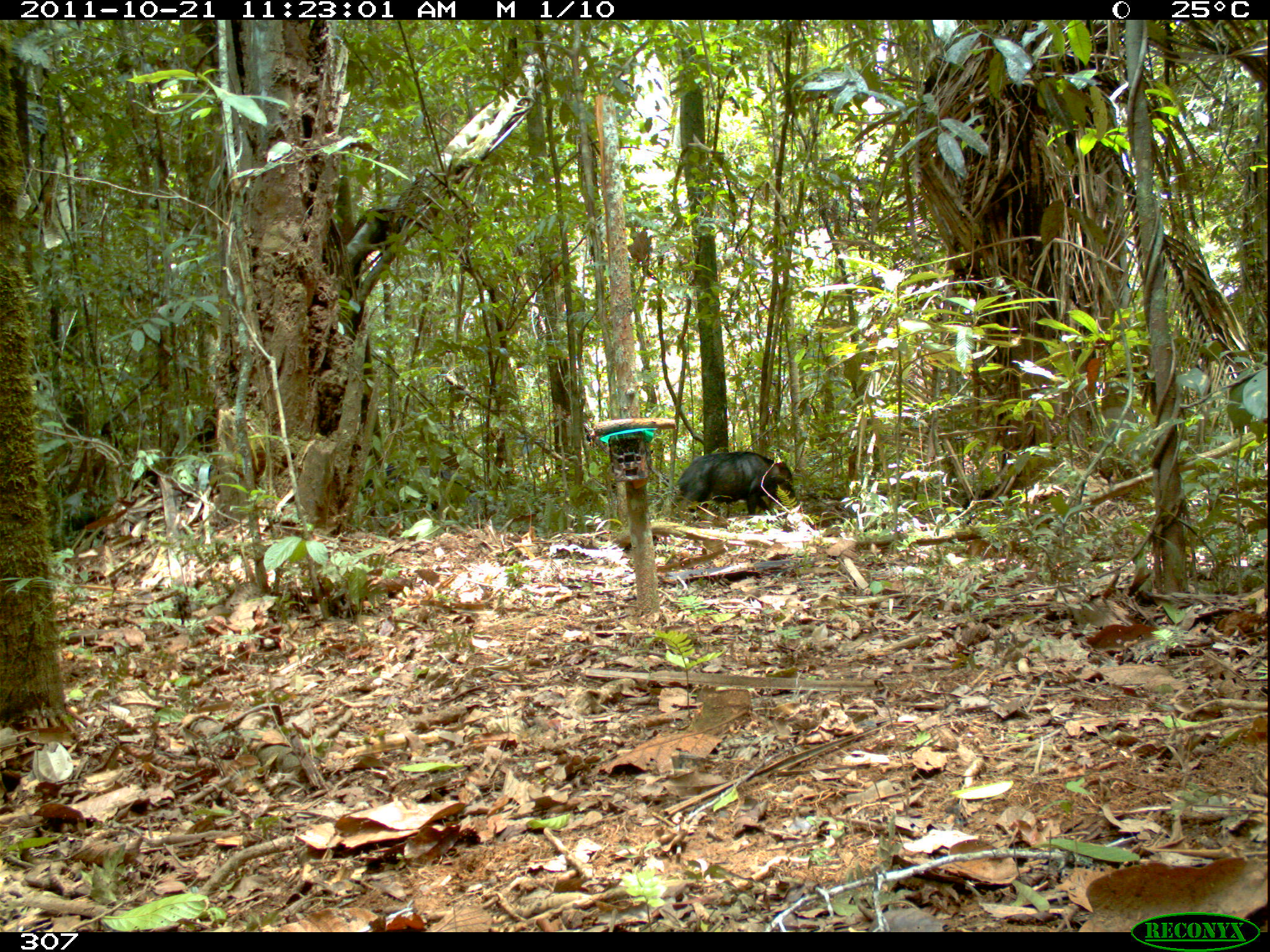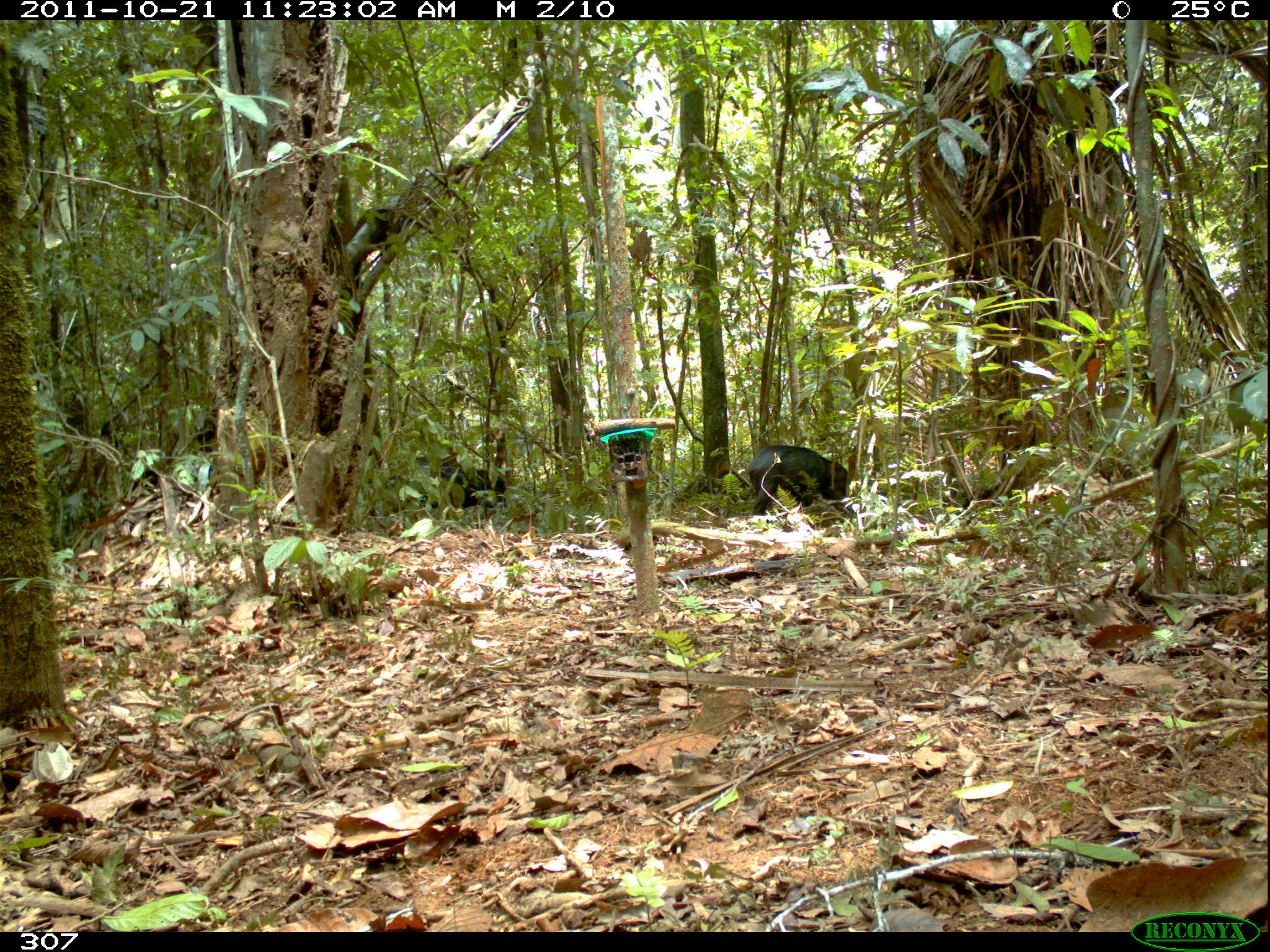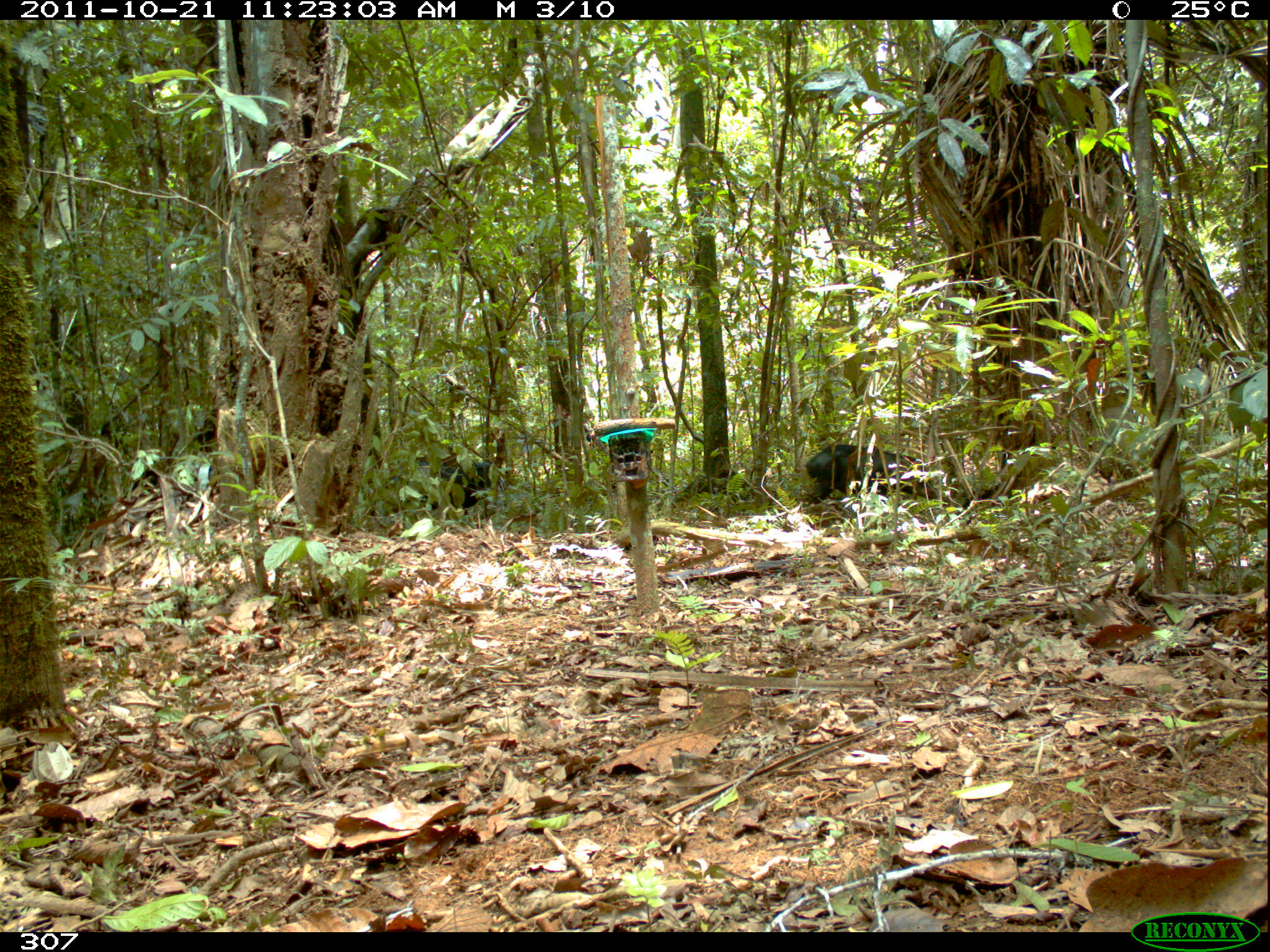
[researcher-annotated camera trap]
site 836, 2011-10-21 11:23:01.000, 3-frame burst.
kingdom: Animalia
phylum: Chordata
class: Mammalia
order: Artiodactyla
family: Tayassuidae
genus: Tayassu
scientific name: Tayassu pecari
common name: white-lipped peccary